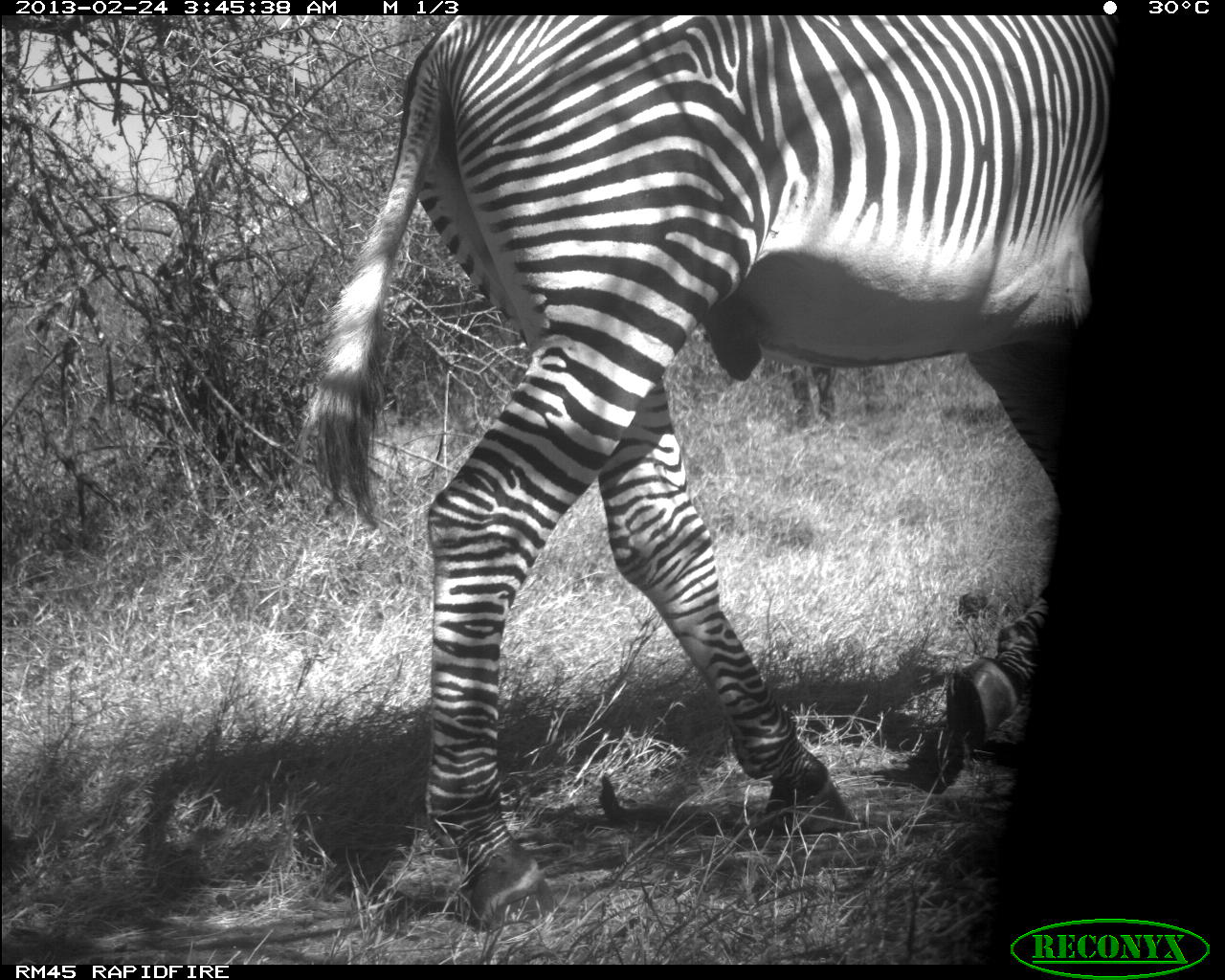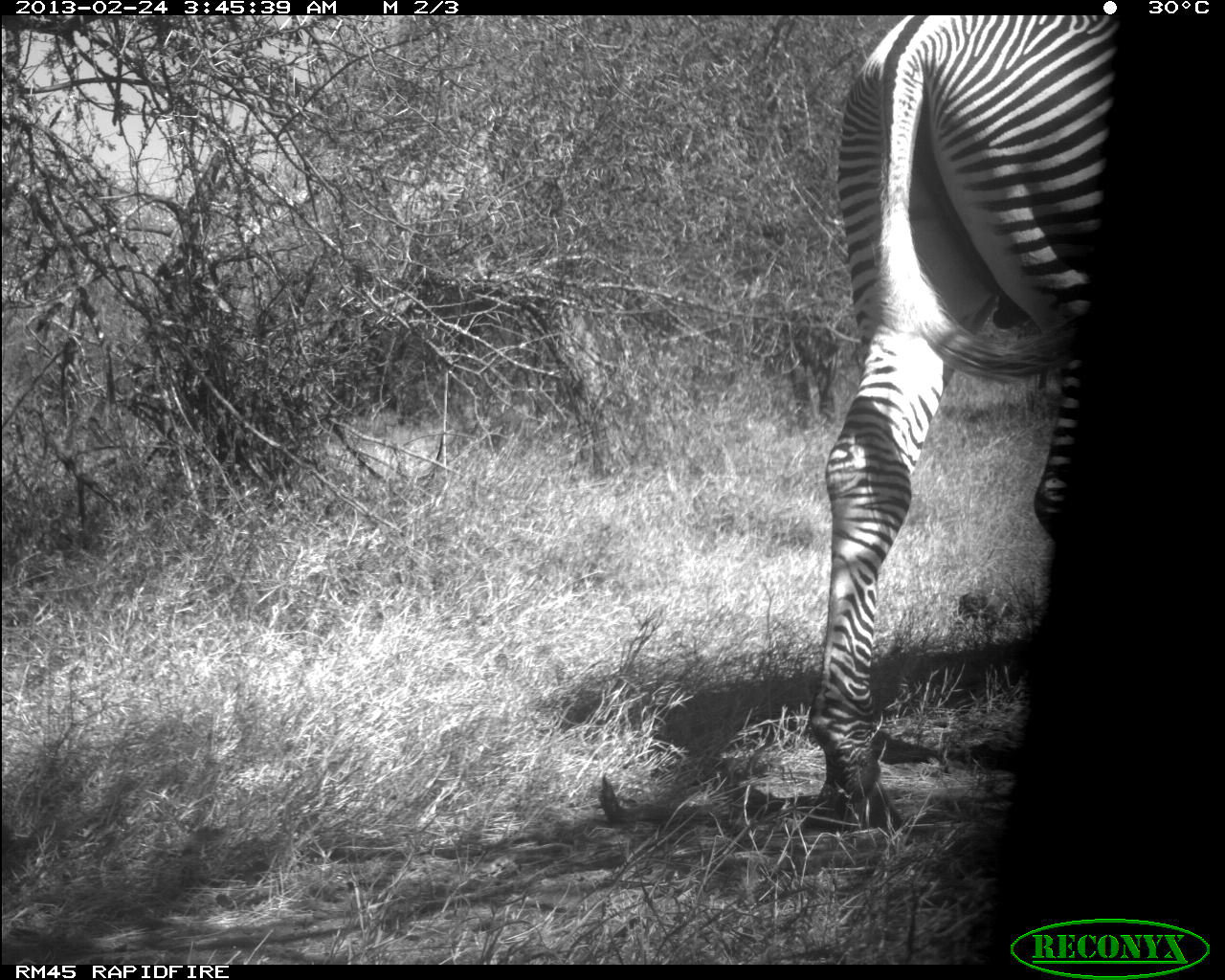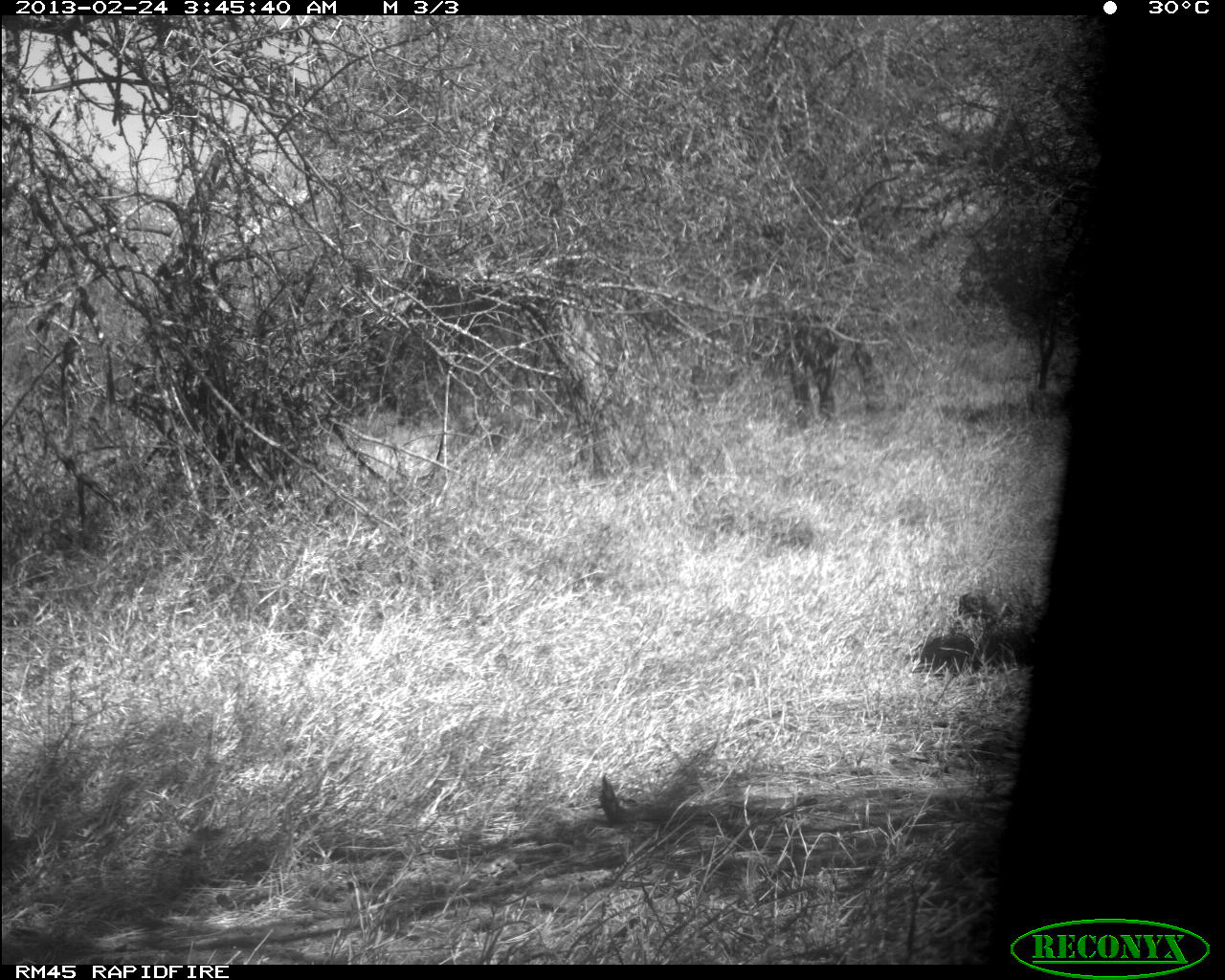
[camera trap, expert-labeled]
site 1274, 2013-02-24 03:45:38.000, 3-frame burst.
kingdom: Animalia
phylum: Chordata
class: Mammalia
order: Perissodactyla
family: Equidae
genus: Equus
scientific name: Equus grevyi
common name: grévy's zebra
Equus grevyi (grévy's zebra), count 1.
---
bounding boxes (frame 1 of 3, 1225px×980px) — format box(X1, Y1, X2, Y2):
equus grevyi: box(296, 11, 1114, 930)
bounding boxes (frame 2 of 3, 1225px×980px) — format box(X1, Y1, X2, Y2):
equus grevyi: box(800, 14, 1118, 830)